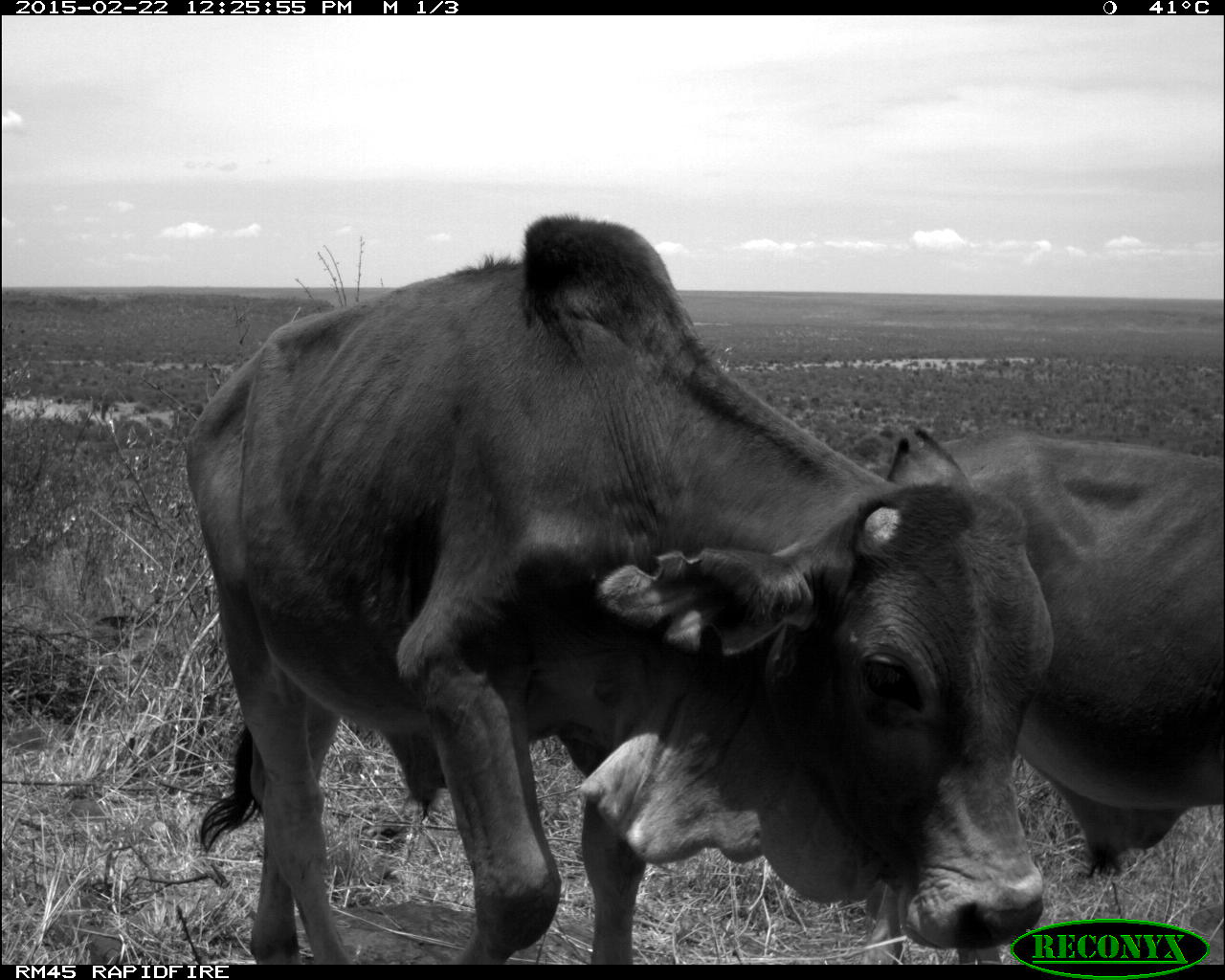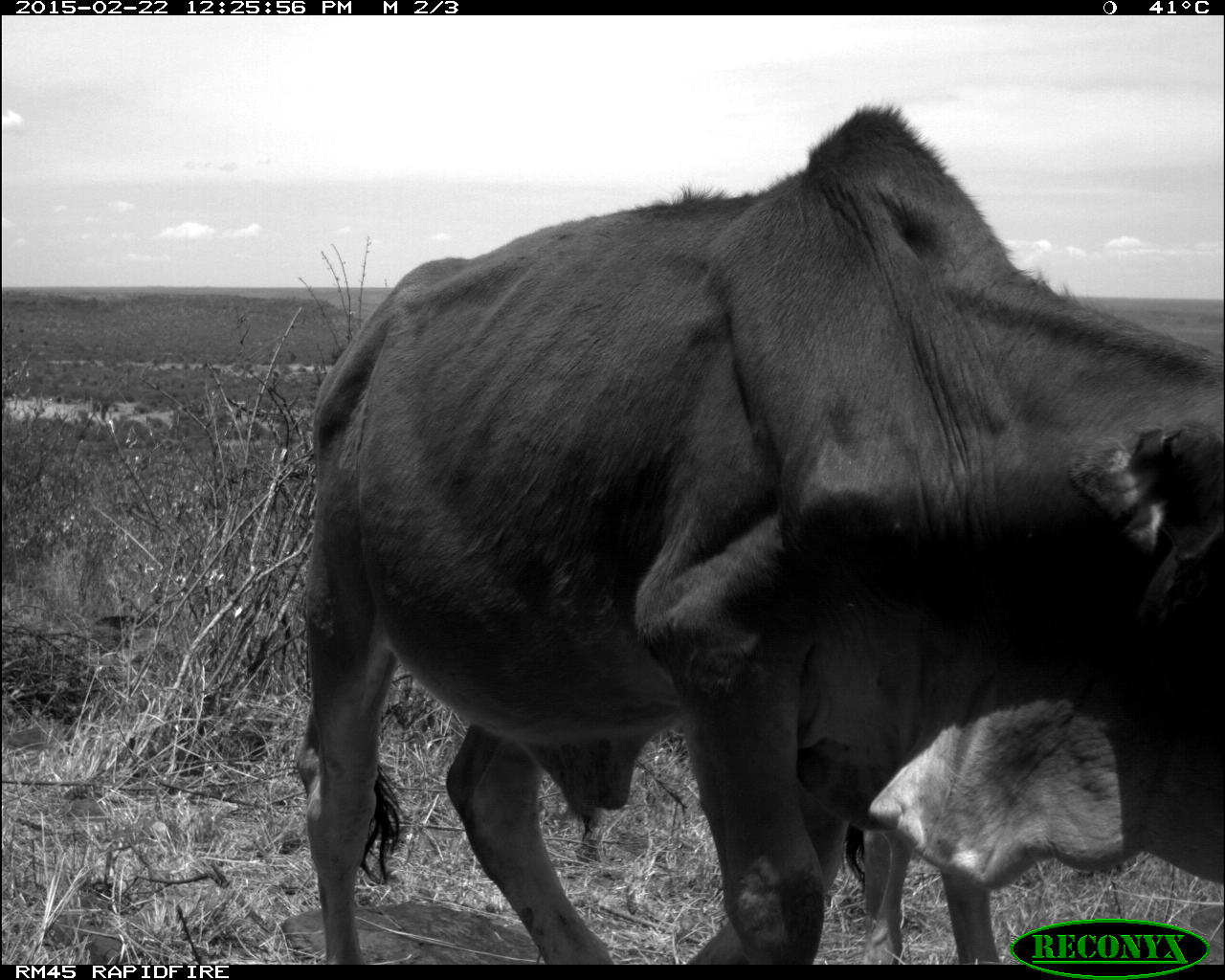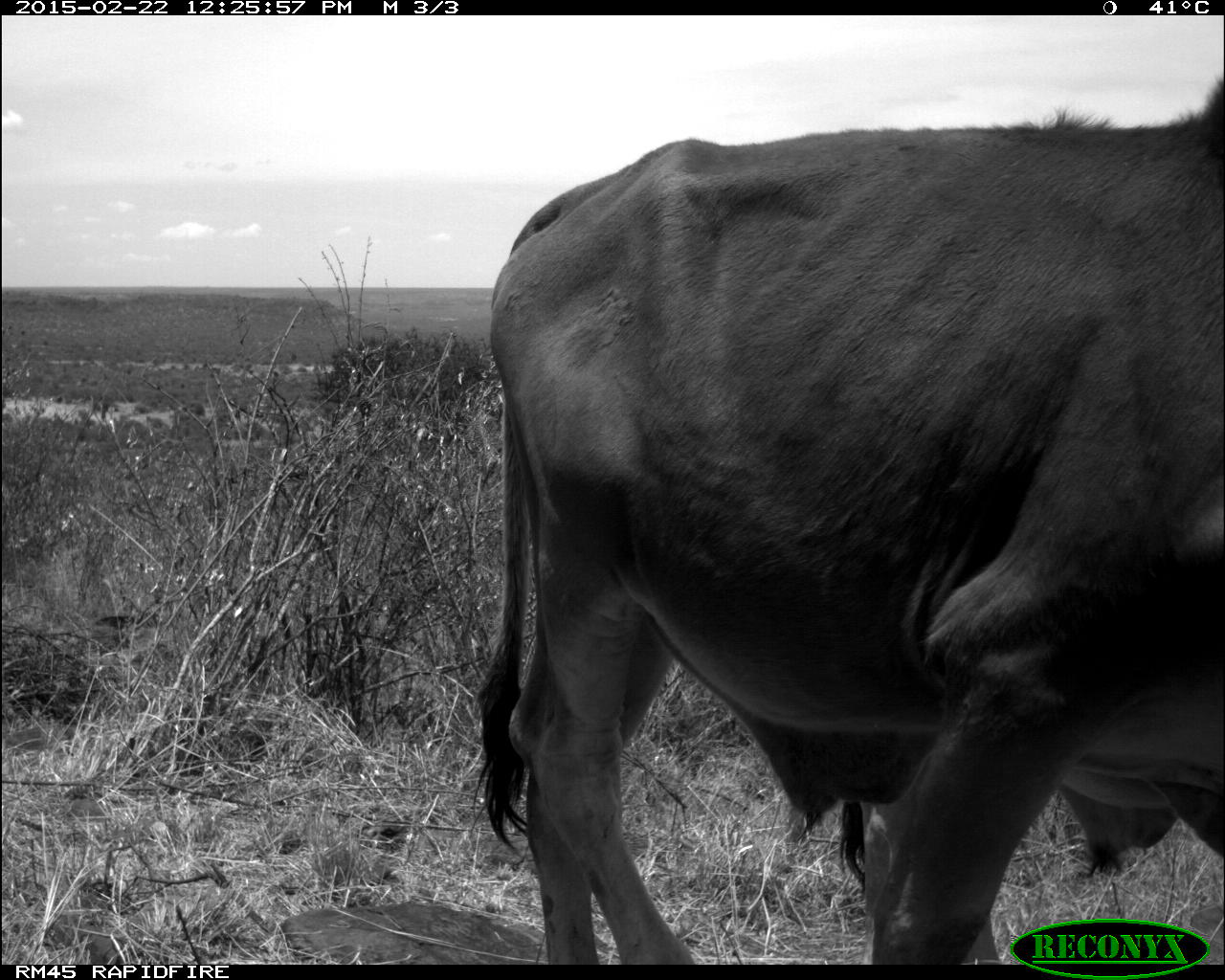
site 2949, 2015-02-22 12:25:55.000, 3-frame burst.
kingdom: Animalia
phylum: Chordata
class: Mammalia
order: Artiodactyla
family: Bovidae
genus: Bos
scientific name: Bos taurus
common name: domestic cattle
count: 4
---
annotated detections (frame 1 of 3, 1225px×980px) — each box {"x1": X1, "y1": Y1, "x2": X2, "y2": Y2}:
bos taurus: {"x1": 183, "y1": 214, "x2": 1053, "y2": 965}; {"x1": 856, "y1": 428, "x2": 1222, "y2": 965}